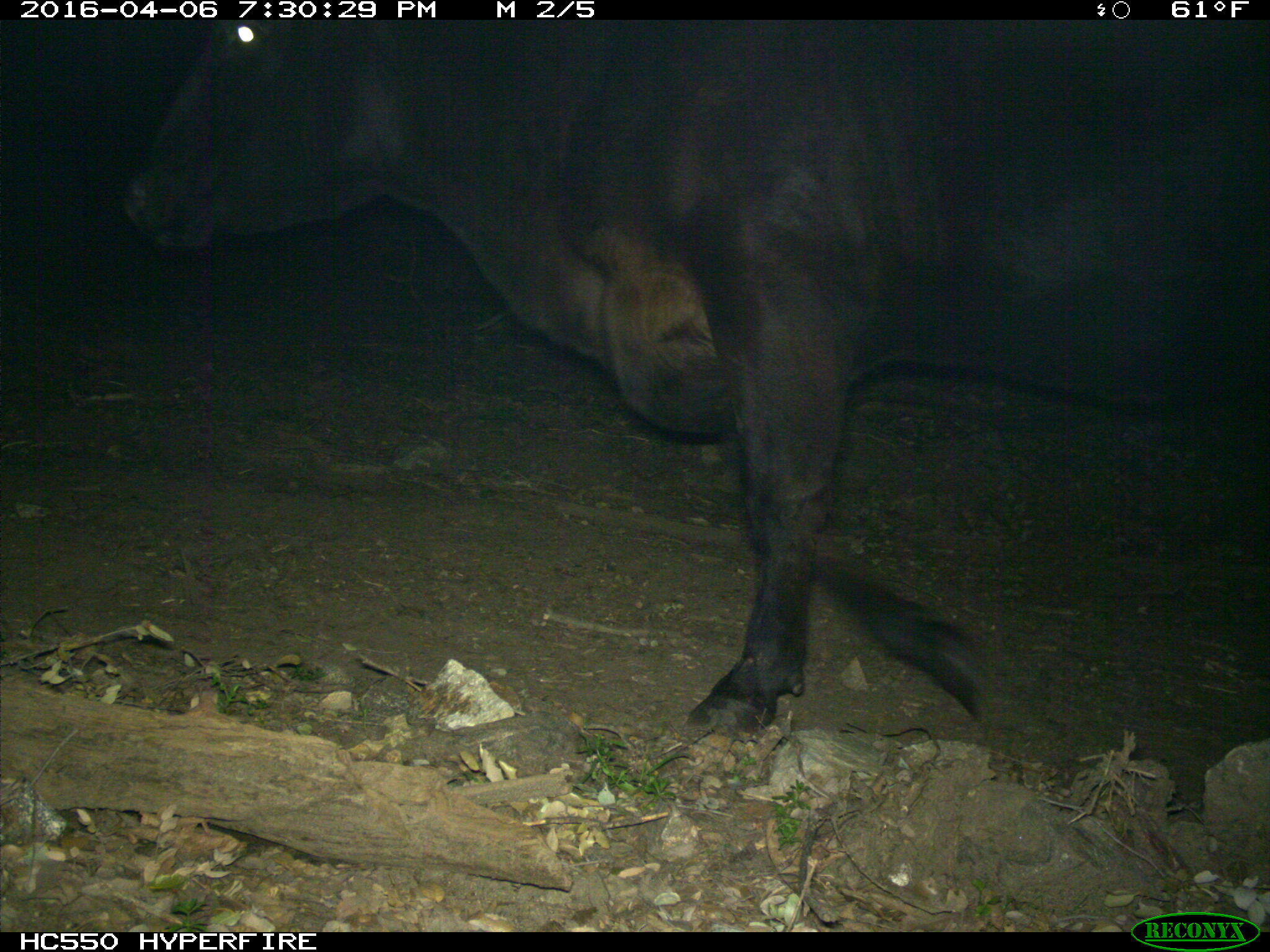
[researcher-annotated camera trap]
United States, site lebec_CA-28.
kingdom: Animalia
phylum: Chordata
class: Mammalia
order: Artiodactyla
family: Bovidae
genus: Bos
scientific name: Bos taurus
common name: domestic cow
Bos taurus (domestic cow).